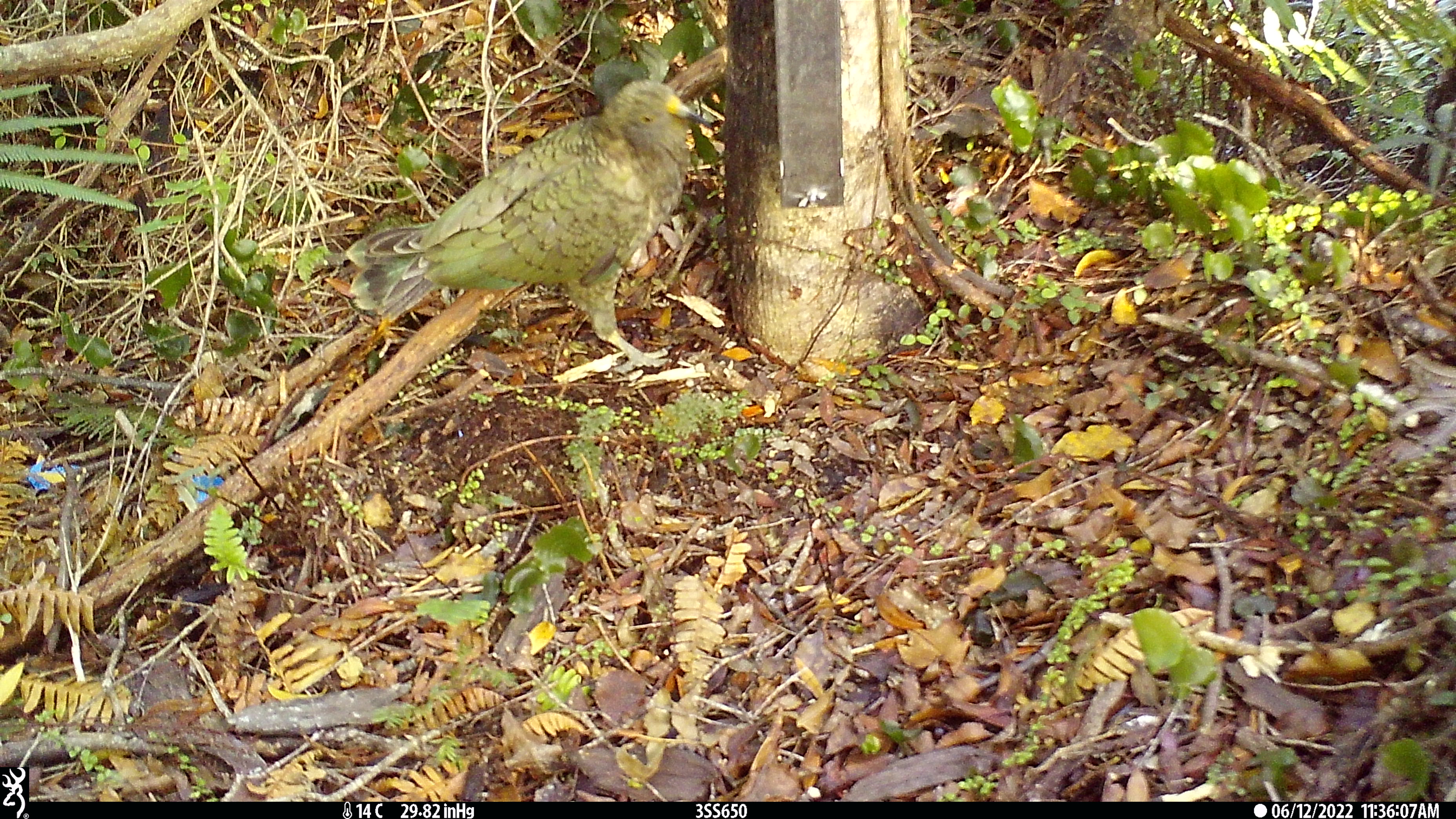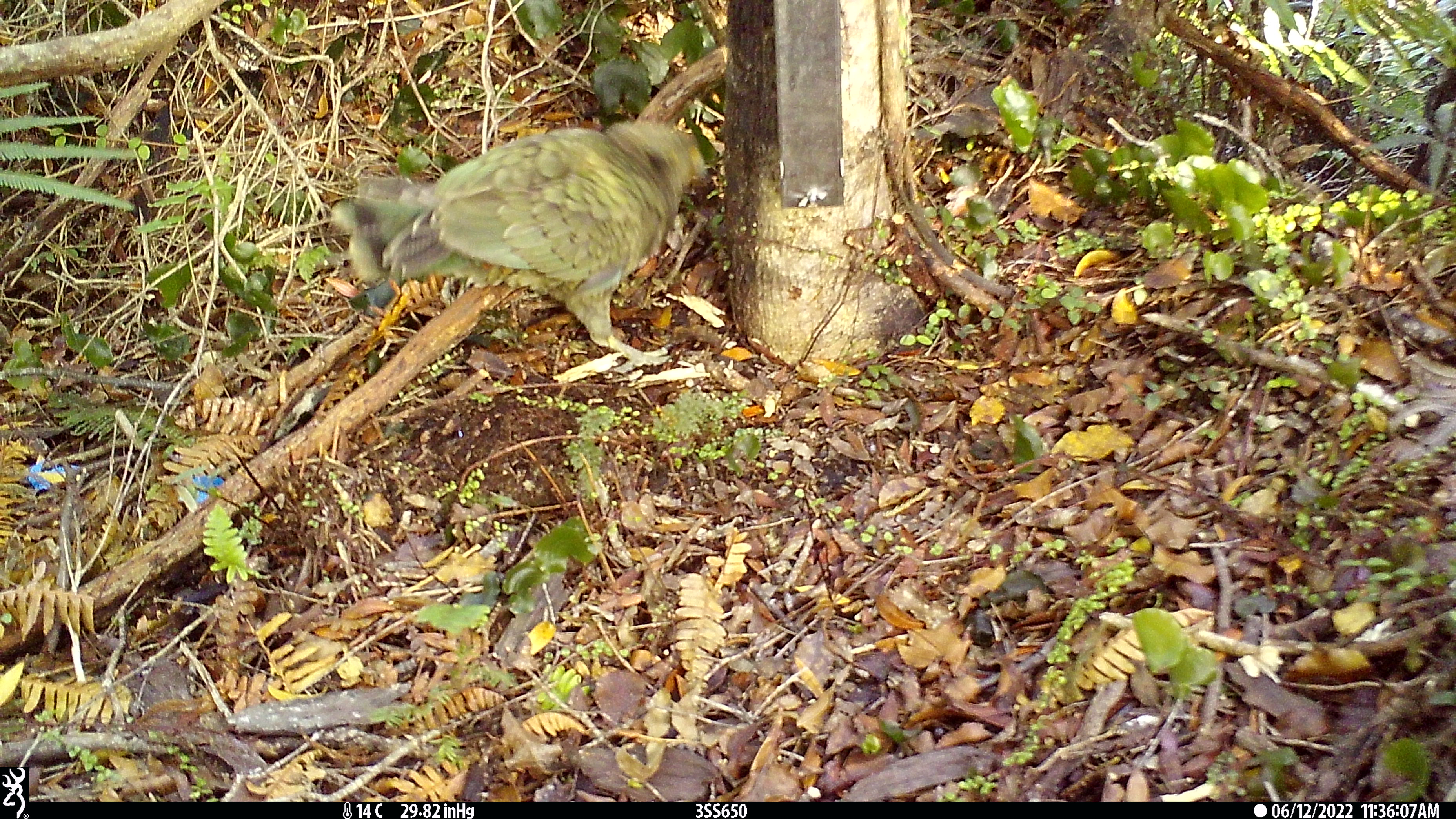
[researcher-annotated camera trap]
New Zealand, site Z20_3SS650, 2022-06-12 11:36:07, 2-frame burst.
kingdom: Animalia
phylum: Chordata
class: Aves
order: Psittaciformes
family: Strigopidae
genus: Nestor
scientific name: Nestor notabilis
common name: kea